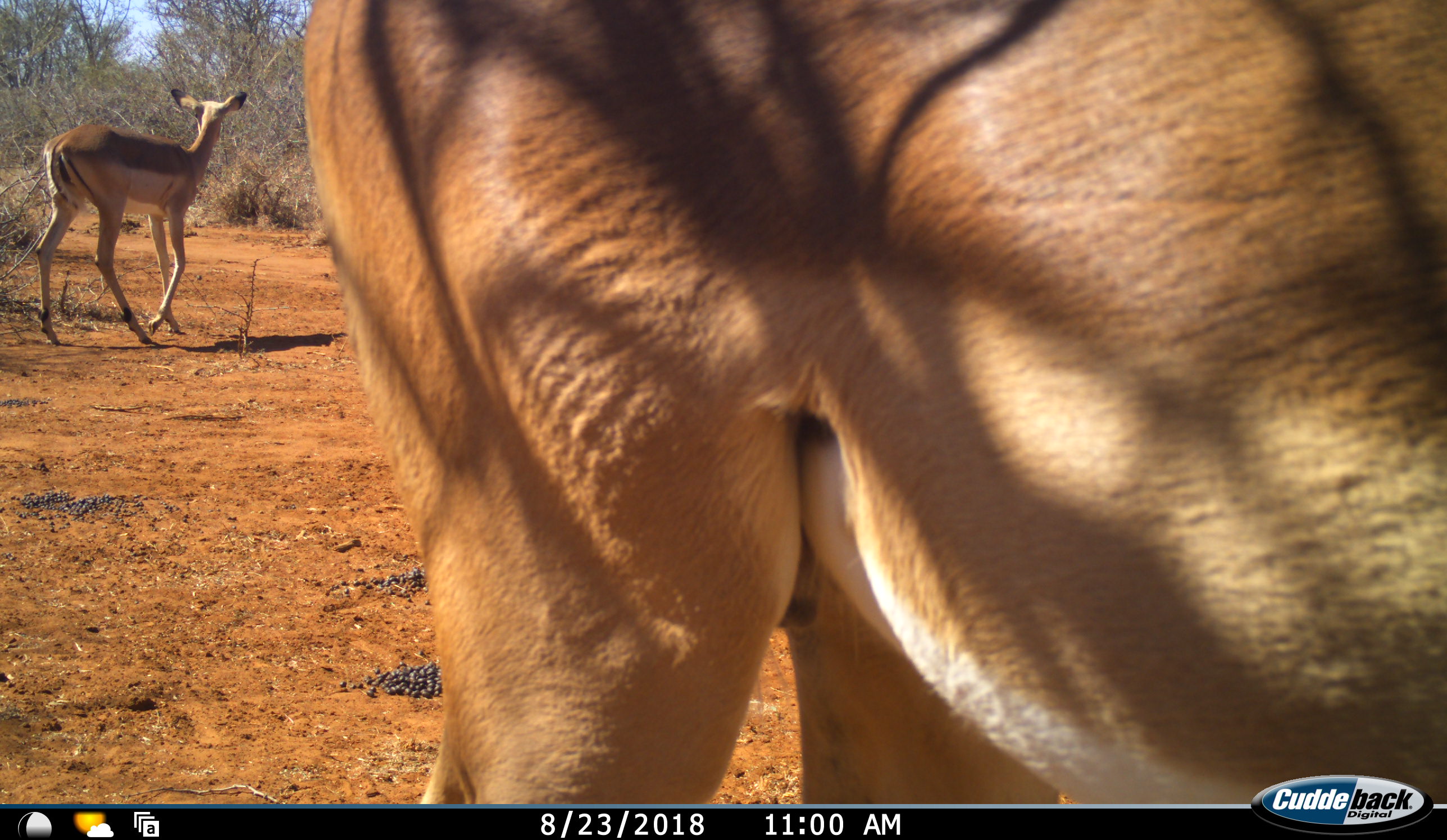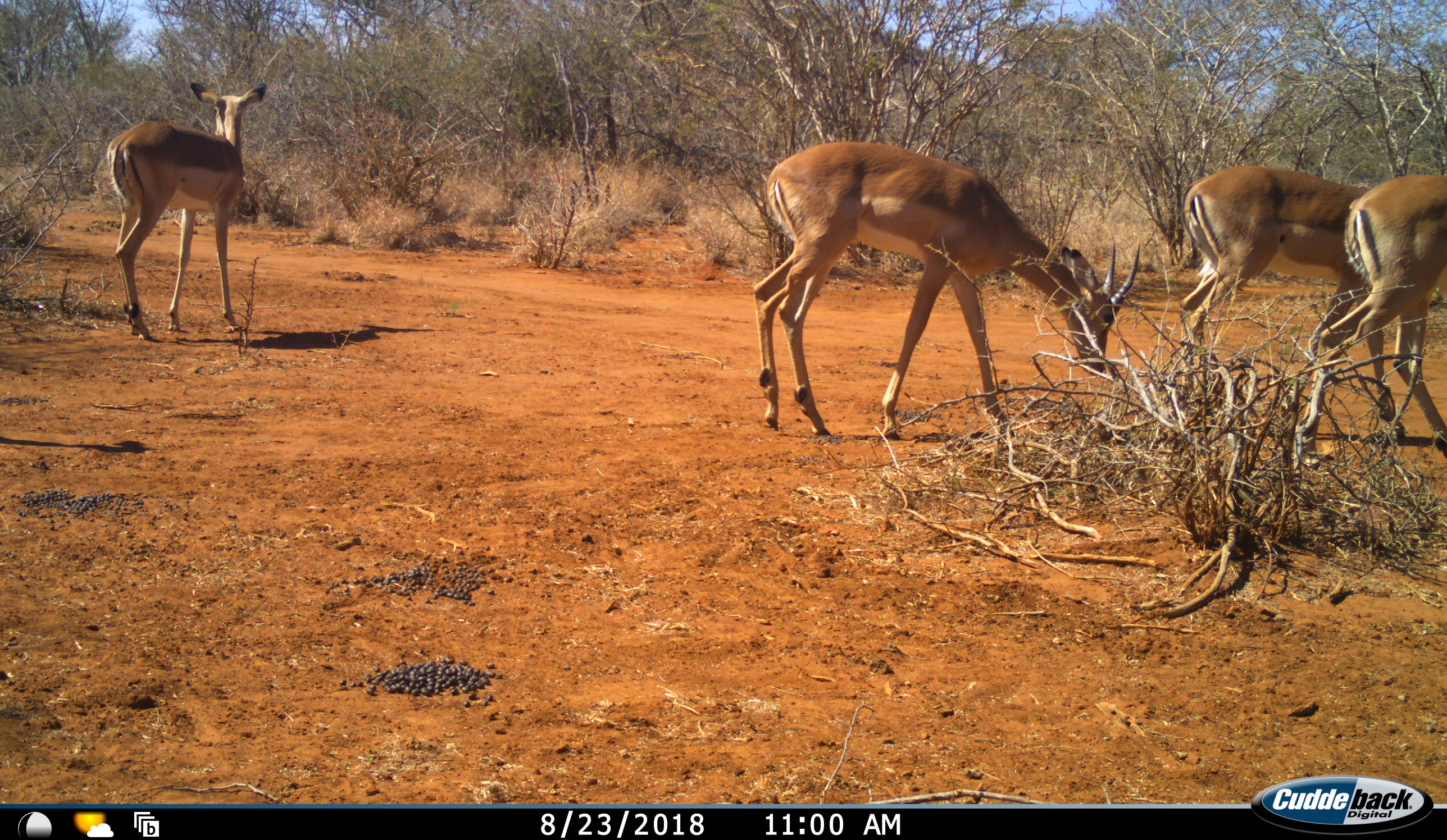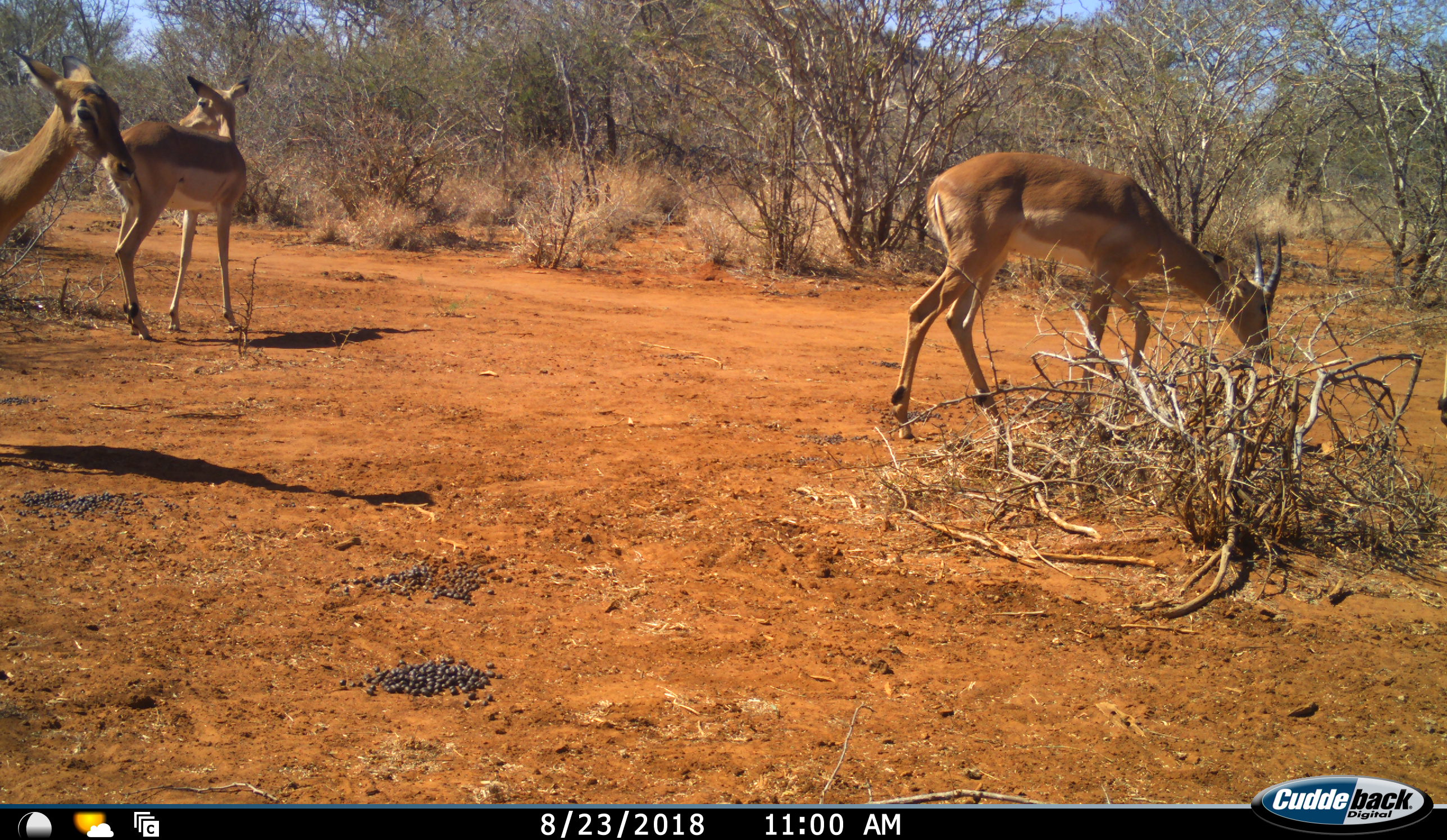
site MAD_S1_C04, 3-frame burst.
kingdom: Animalia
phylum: Chordata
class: Mammalia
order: Artiodactyla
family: Bovidae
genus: Aepyceros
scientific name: Aepyceros melampus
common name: impala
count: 6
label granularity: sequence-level